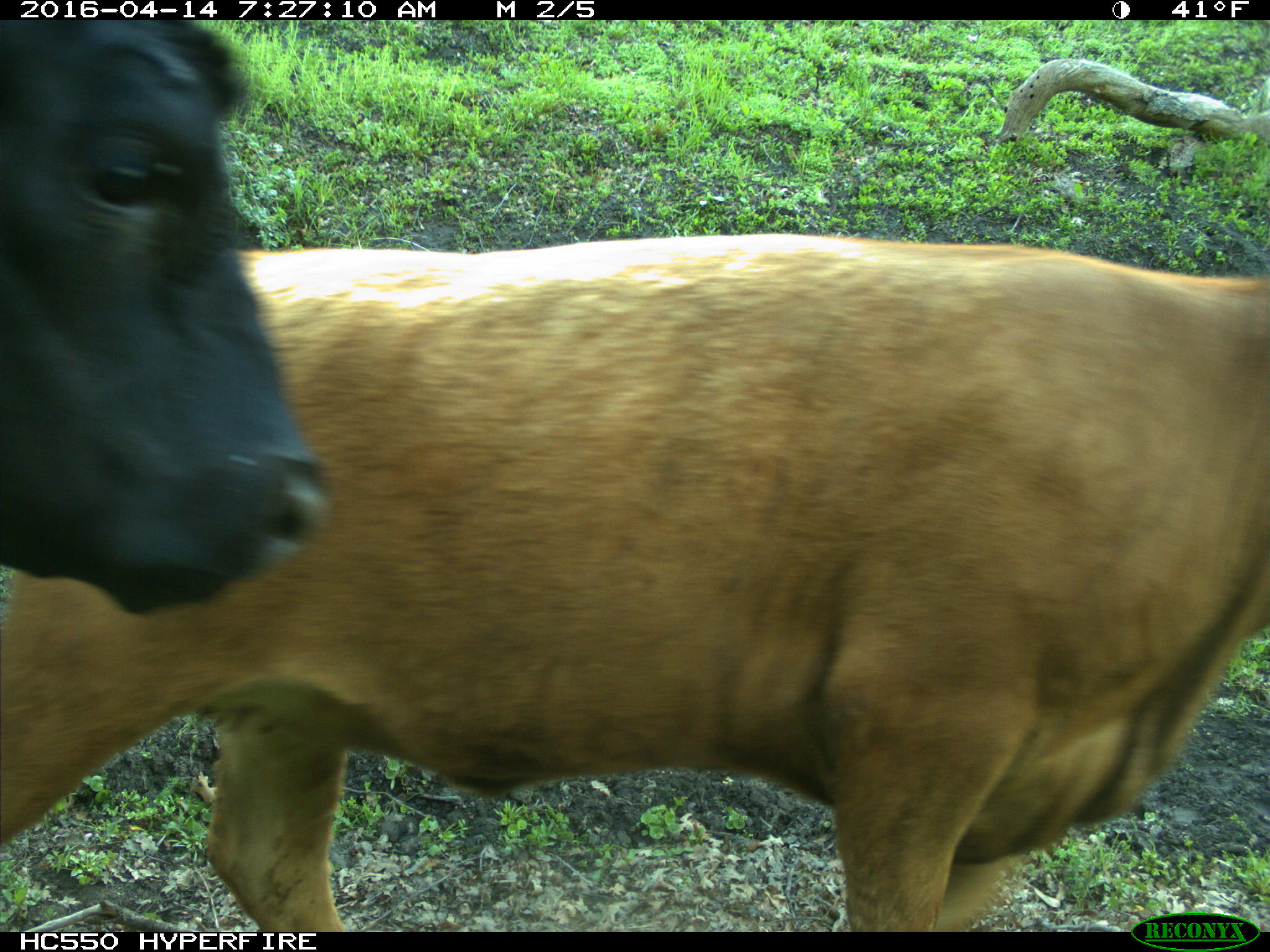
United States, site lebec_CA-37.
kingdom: Animalia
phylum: Chordata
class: Mammalia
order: Artiodactyla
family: Bovidae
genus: Bos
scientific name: Bos taurus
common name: domestic cow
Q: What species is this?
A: Bos taurus (domestic cow).